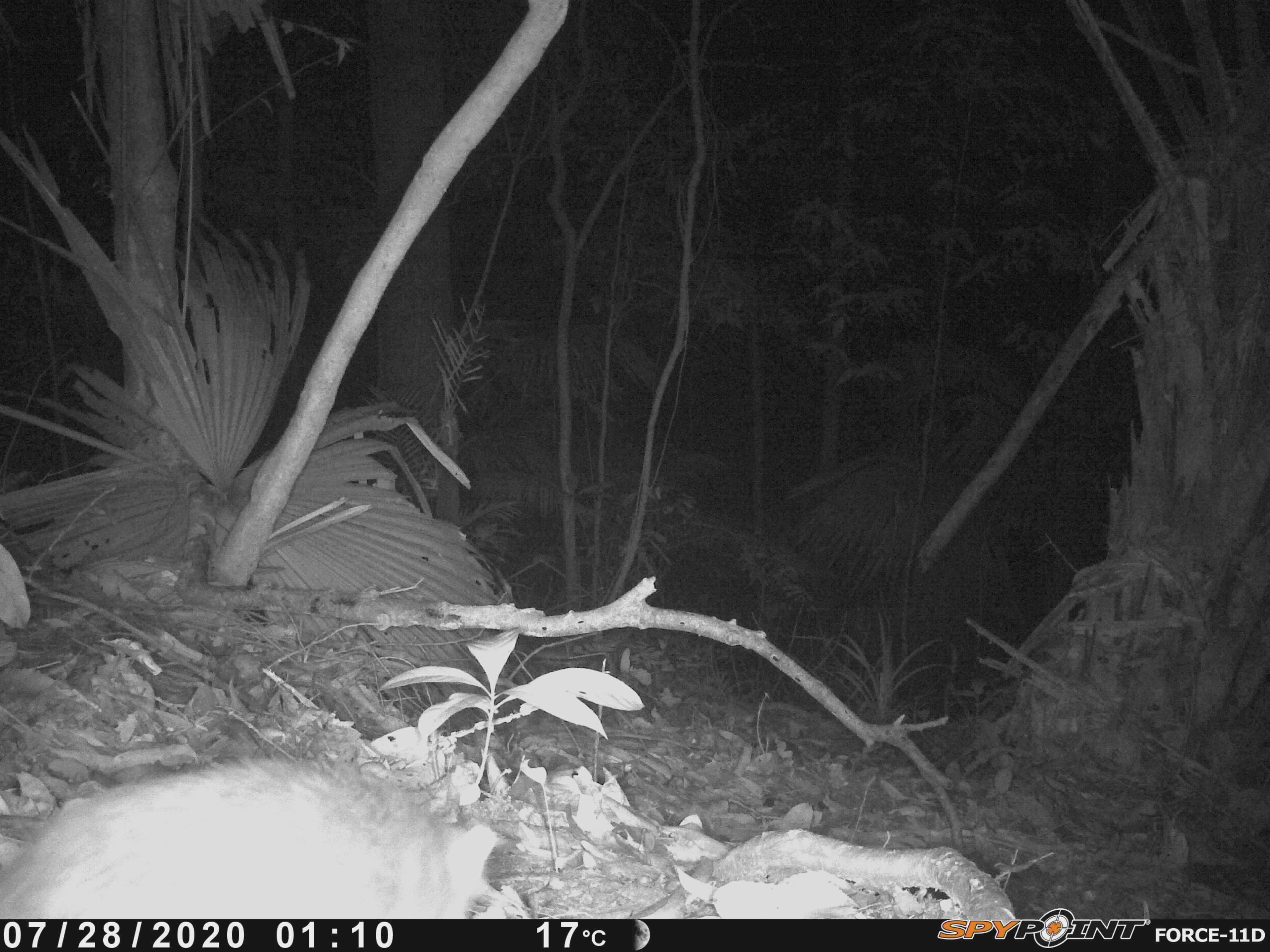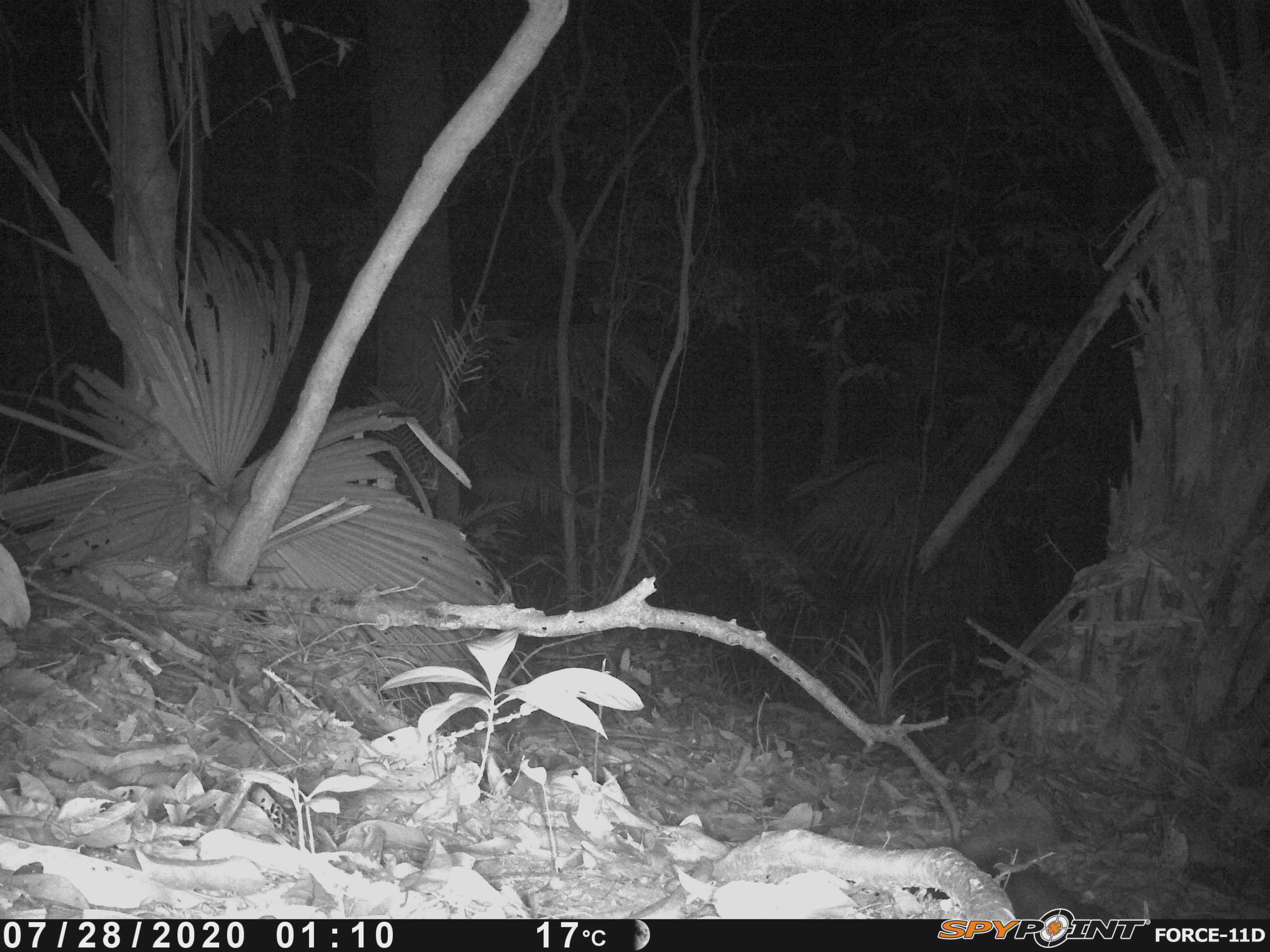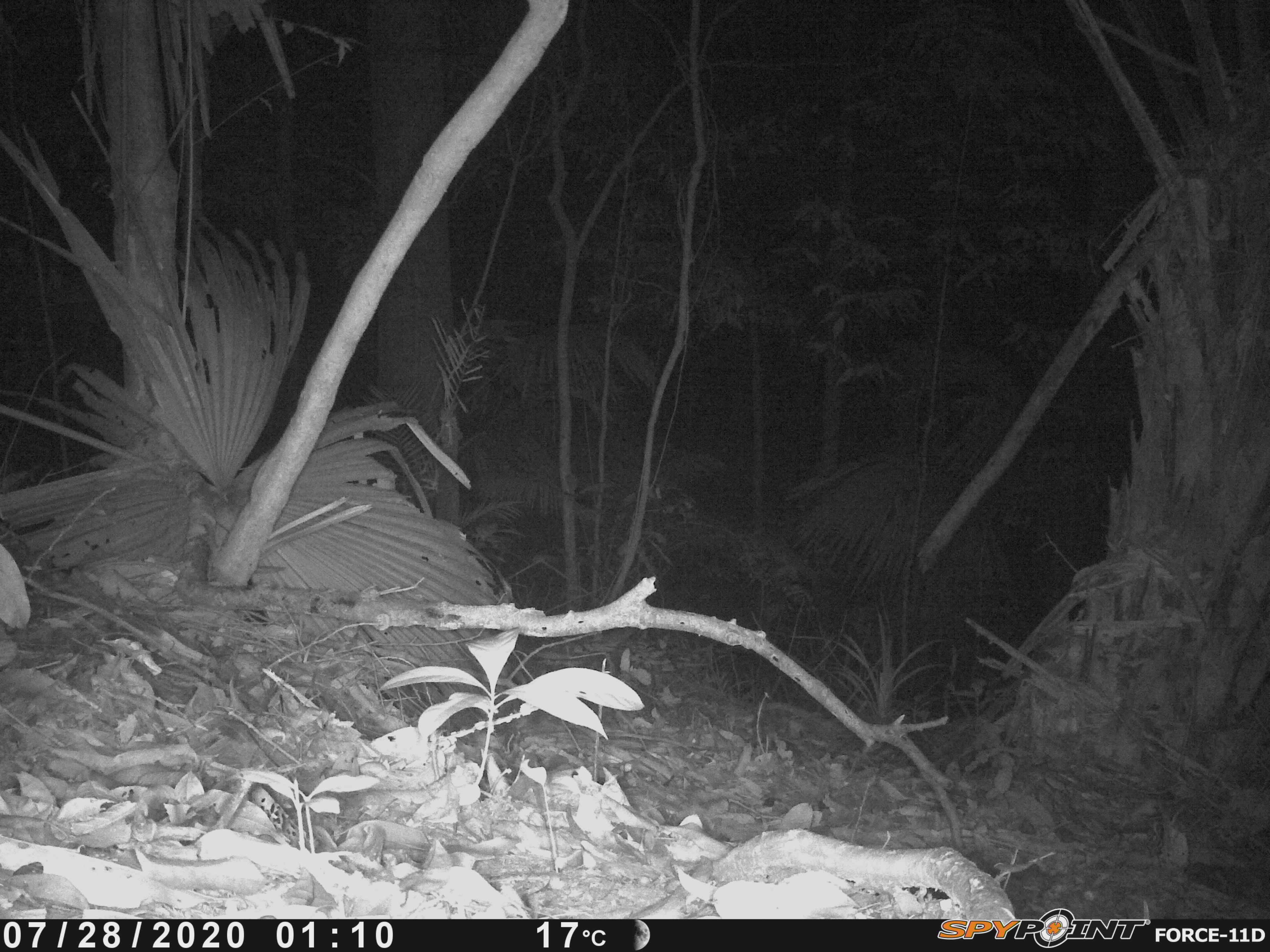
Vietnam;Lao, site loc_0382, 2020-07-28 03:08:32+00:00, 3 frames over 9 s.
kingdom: Animalia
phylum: Chordata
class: Mammalia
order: Carnivora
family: Mustelidae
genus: Melogale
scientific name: Melogale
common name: ferret badger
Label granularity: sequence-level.